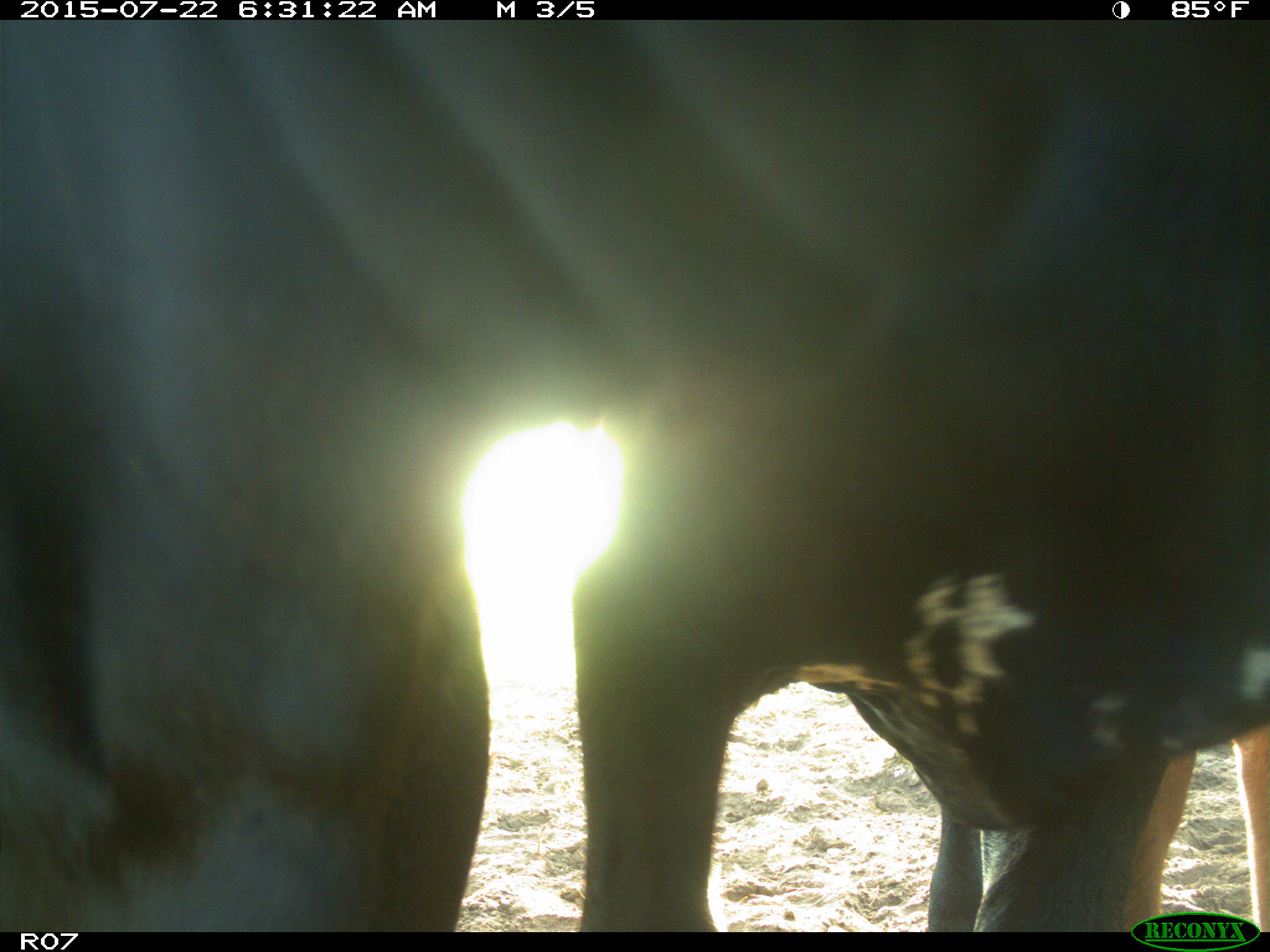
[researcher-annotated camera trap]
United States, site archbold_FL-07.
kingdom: Animalia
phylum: Chordata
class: Mammalia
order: Artiodactyla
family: Suidae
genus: Sus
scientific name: Sus scrofa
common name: wild boar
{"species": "Sus scrofa (wild boar)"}